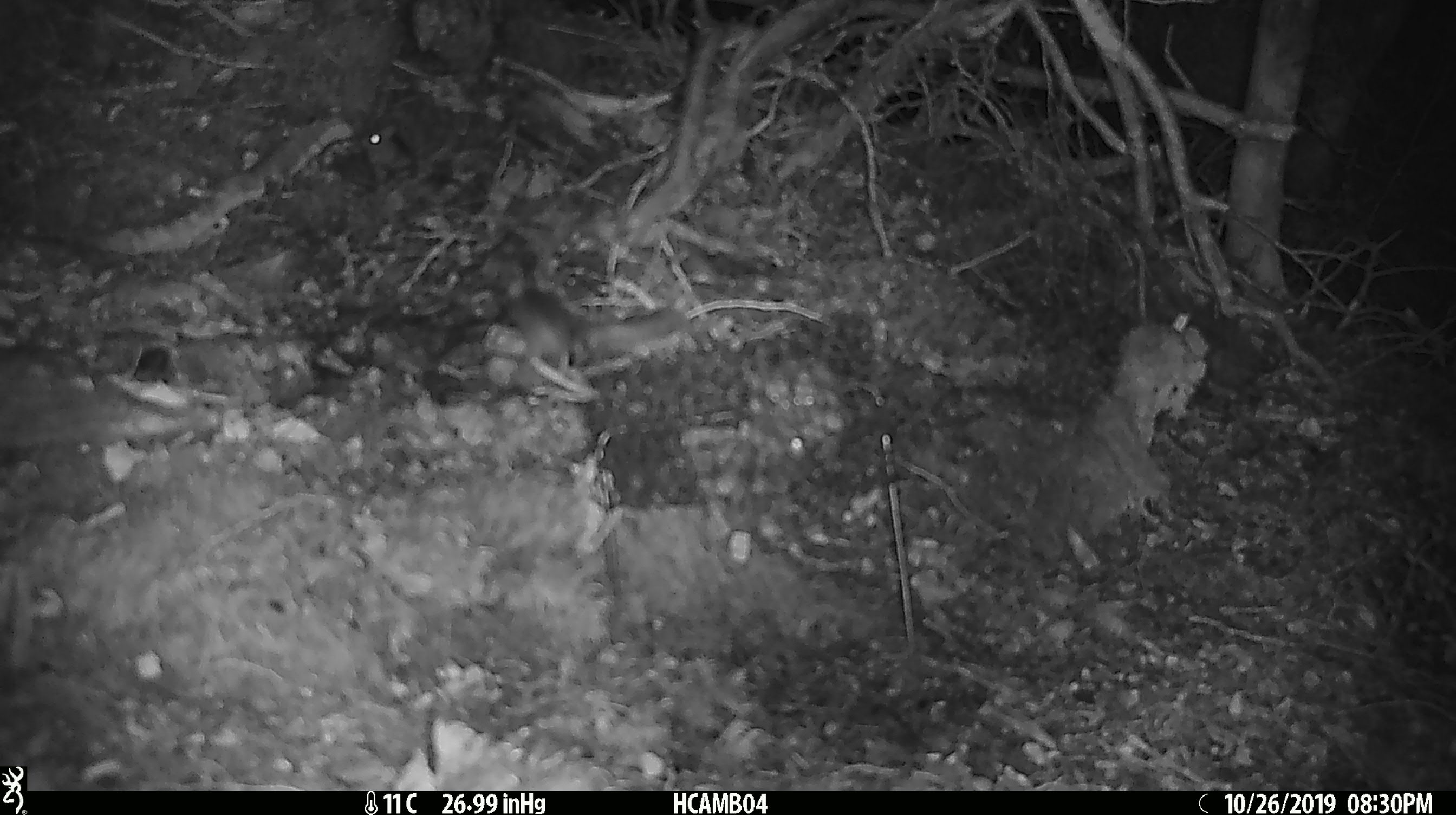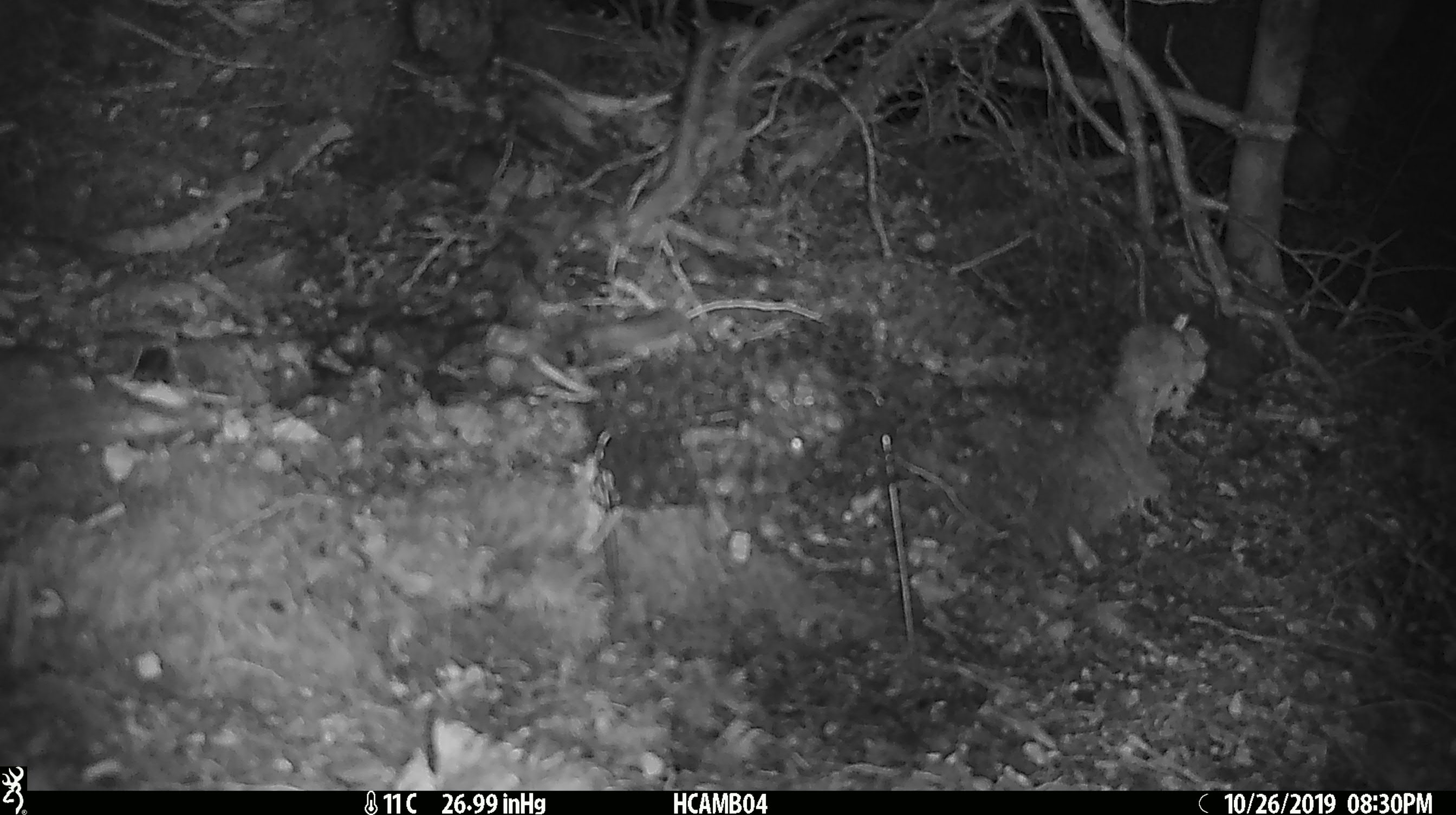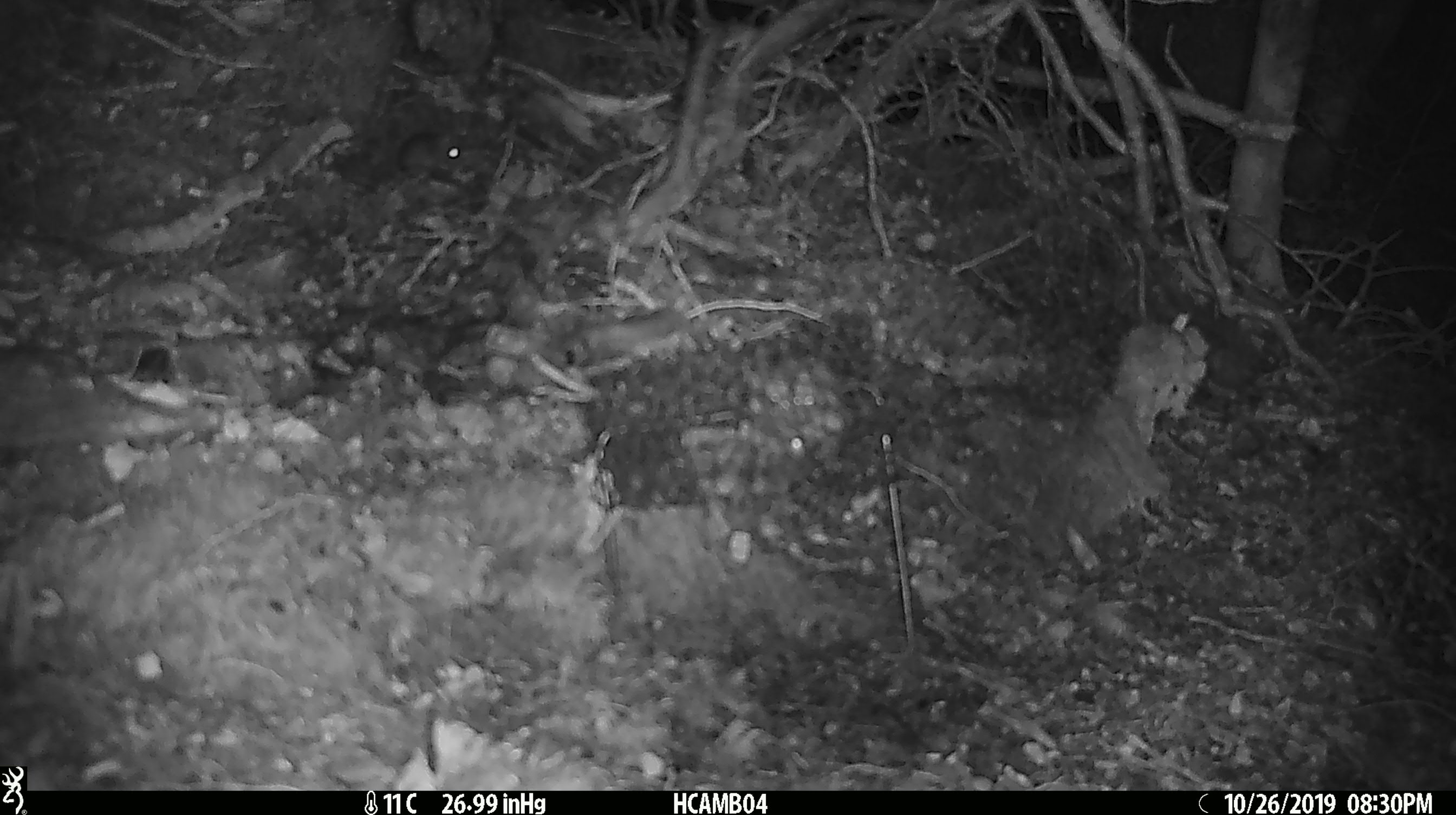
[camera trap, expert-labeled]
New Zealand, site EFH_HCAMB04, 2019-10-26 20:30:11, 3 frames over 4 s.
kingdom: Animalia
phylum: Chordata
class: Mammalia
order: Rodentia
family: Muridae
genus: Mus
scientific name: Mus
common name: mouse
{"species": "mouse (Mus)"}